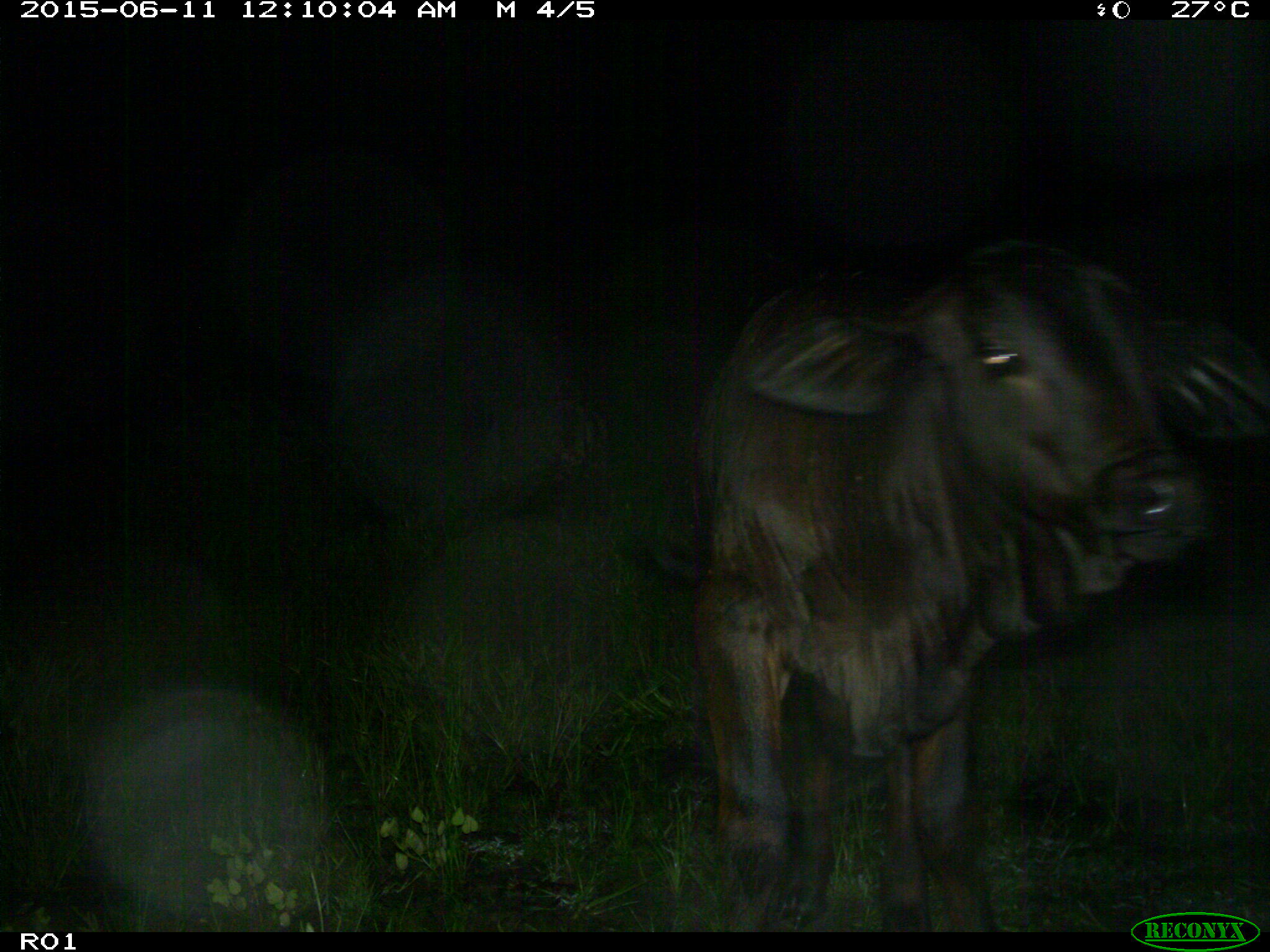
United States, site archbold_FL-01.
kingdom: Animalia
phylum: Chordata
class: Mammalia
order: Artiodactyla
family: Bovidae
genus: Bos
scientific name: Bos taurus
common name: domestic cow